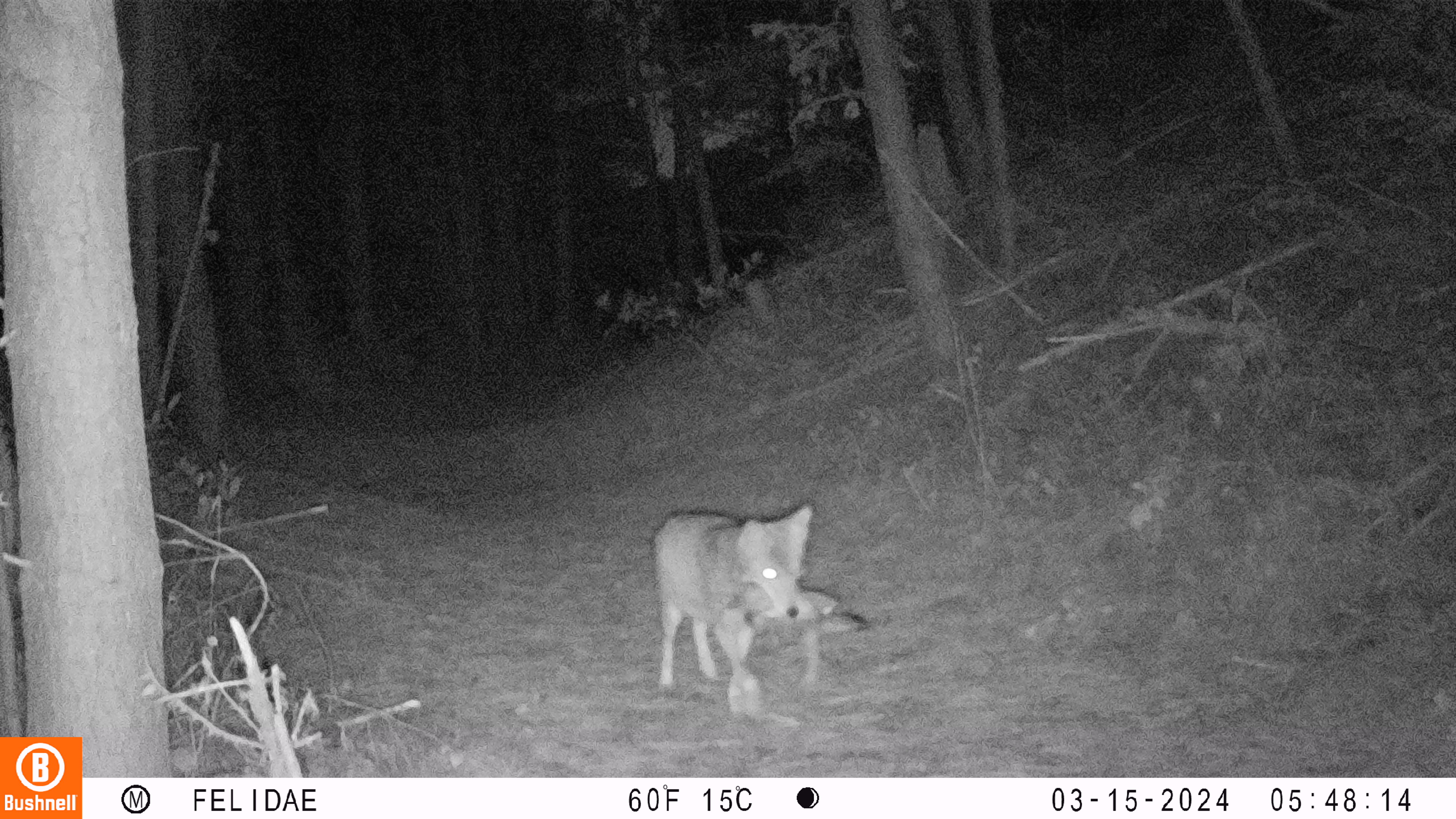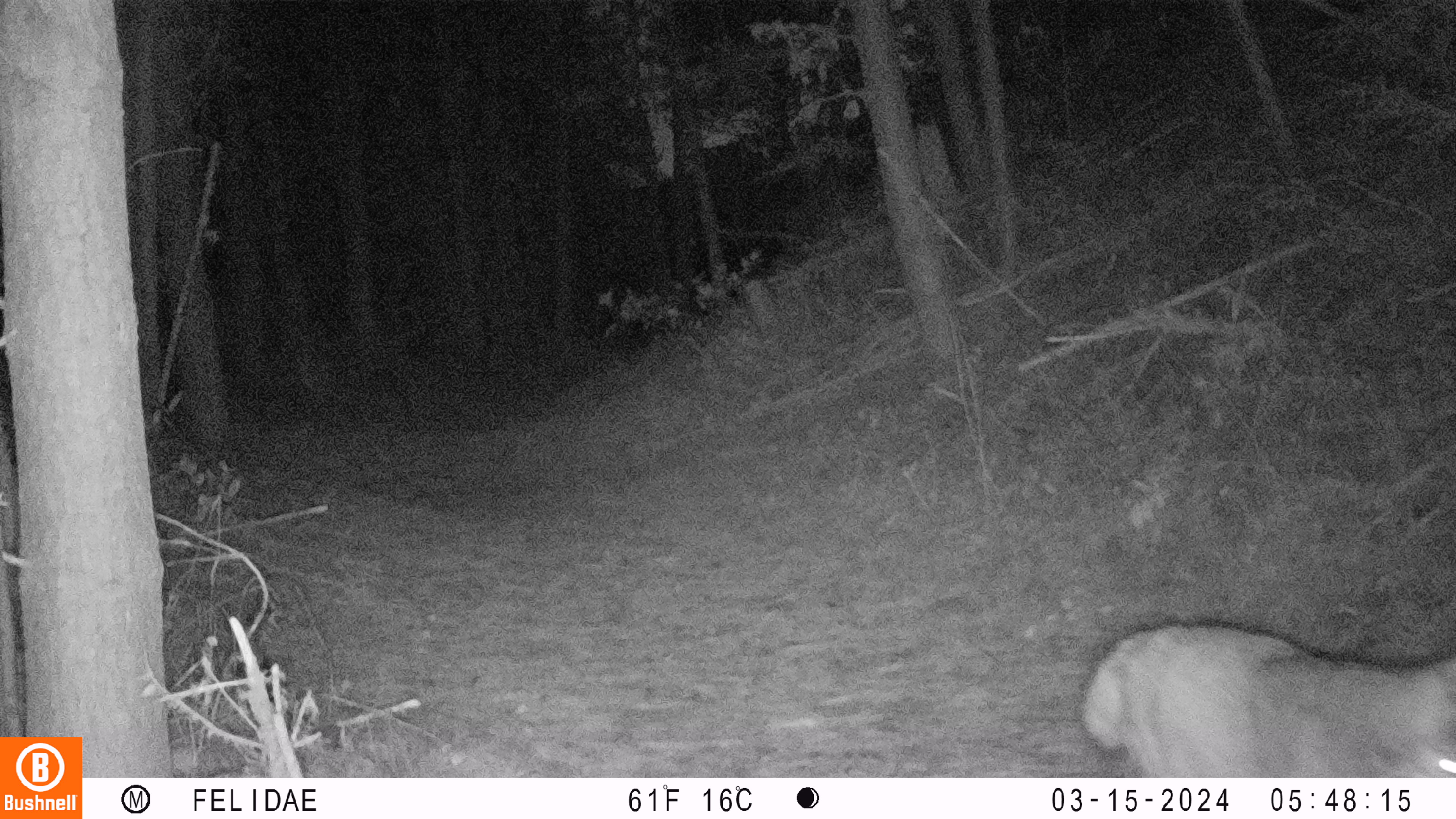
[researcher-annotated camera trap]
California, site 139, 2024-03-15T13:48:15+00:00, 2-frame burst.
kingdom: Animalia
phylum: Chordata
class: Mammalia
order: Carnivora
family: Canidae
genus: Canis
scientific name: Canis latrans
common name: coyote